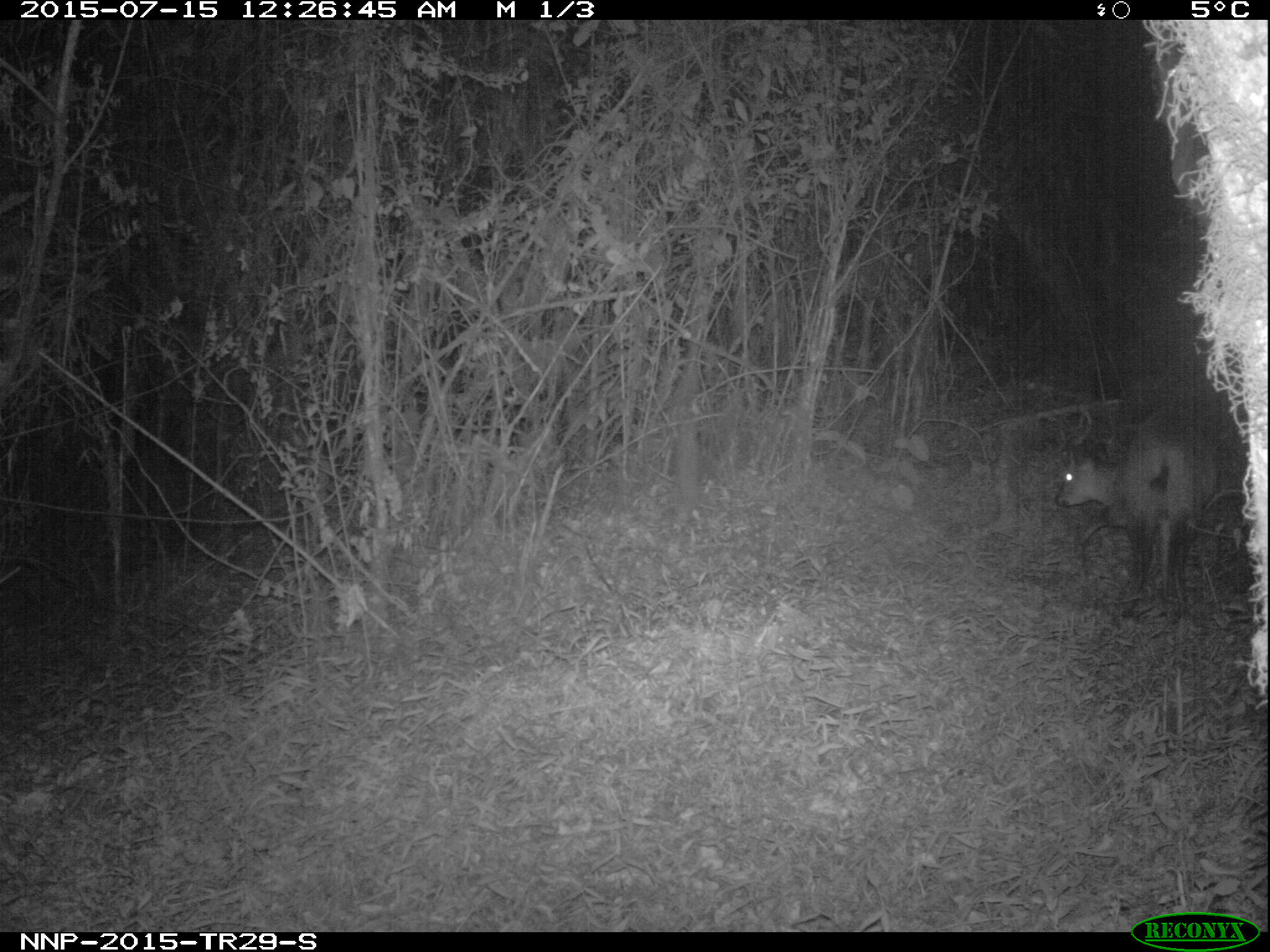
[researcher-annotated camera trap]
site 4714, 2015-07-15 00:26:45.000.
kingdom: Animalia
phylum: Chordata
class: Mammalia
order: Artiodactyla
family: Bovidae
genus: Cephalophus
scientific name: Cephalophus nigrifrons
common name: black-fronted duiker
Cephalophus nigrifrons (black-fronted duiker), count 1.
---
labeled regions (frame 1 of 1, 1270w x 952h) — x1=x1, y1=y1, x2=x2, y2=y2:
cephalophus nigrifrons: x1=1052, y1=409, x2=1216, y2=622